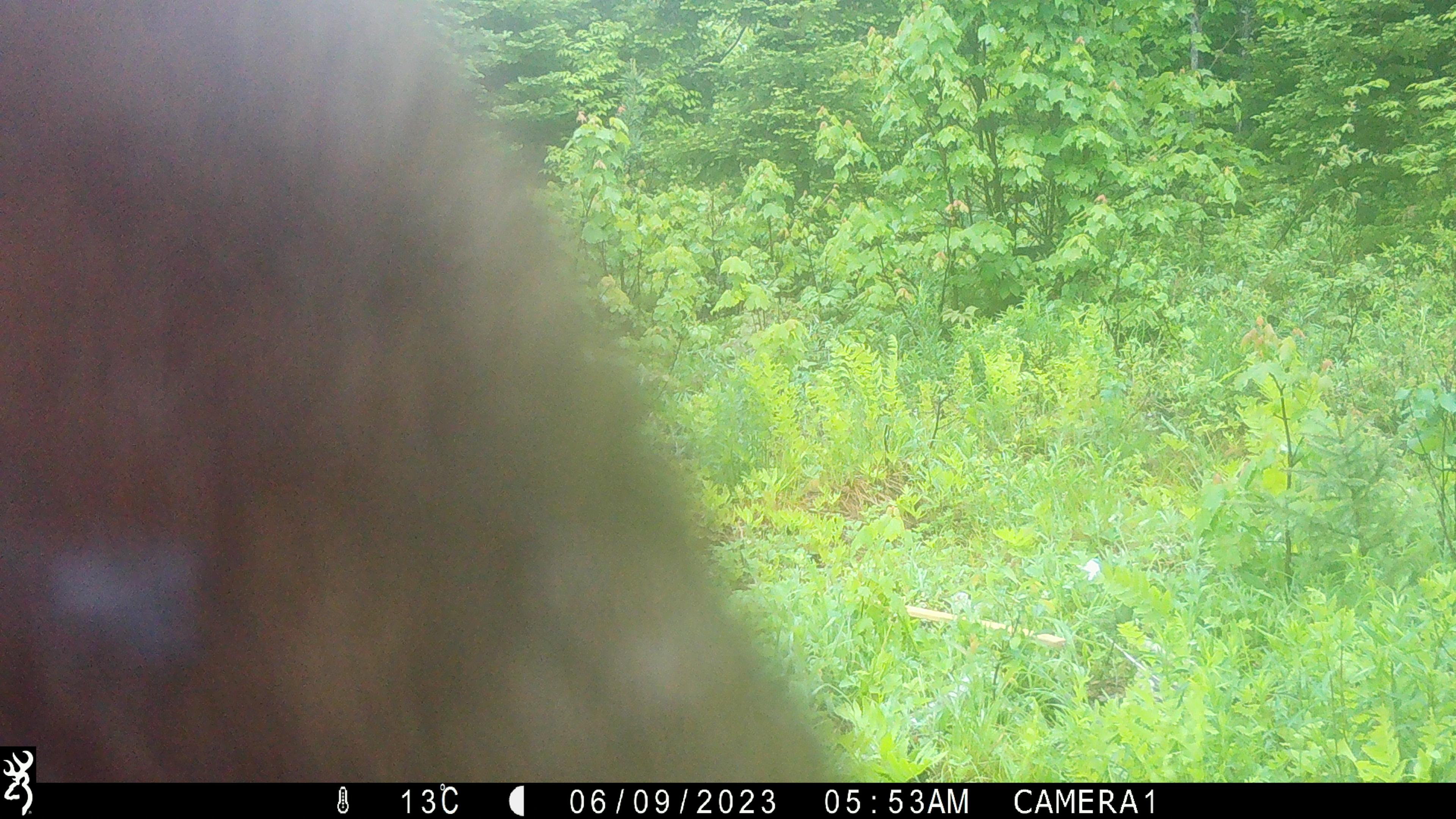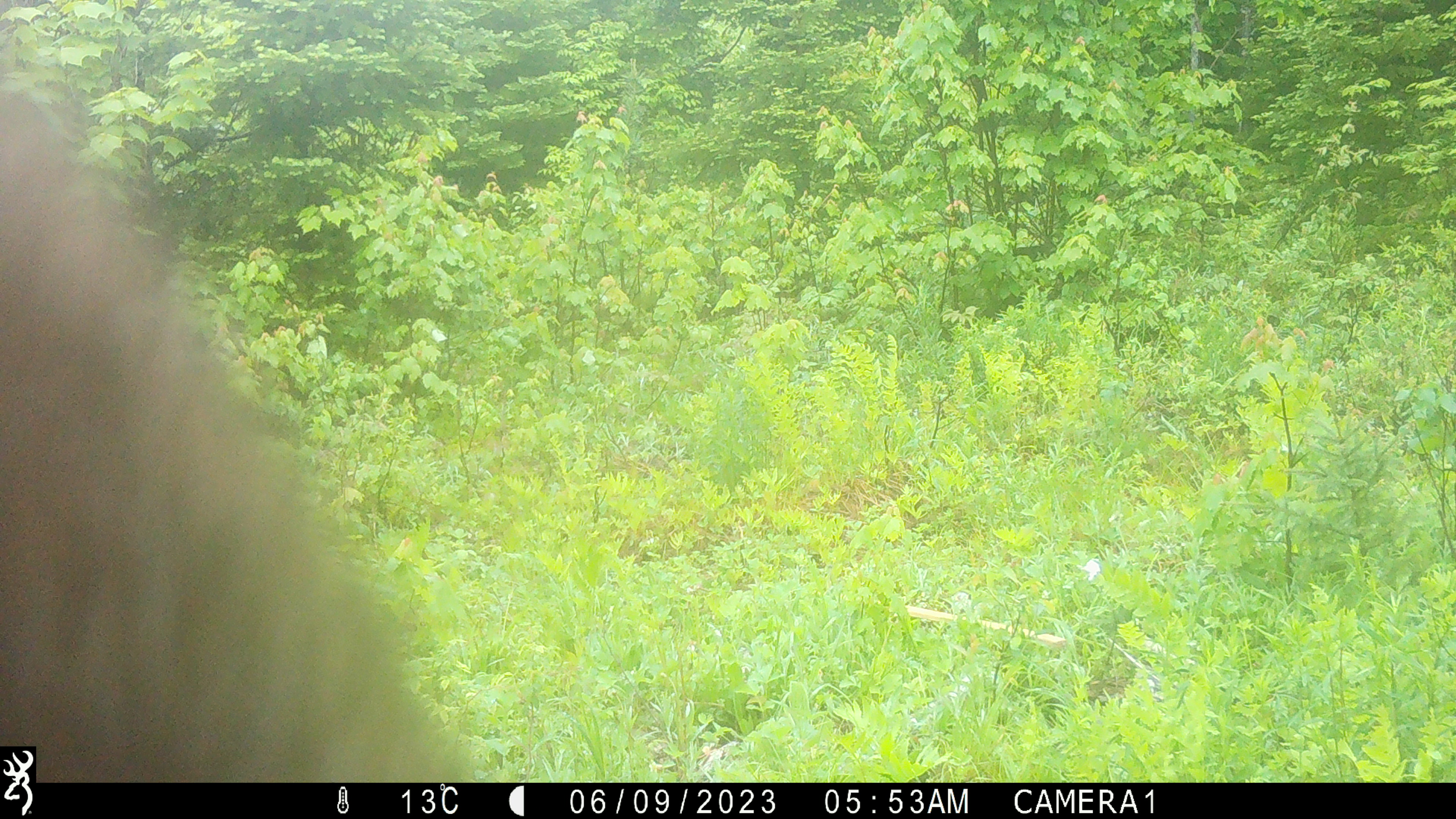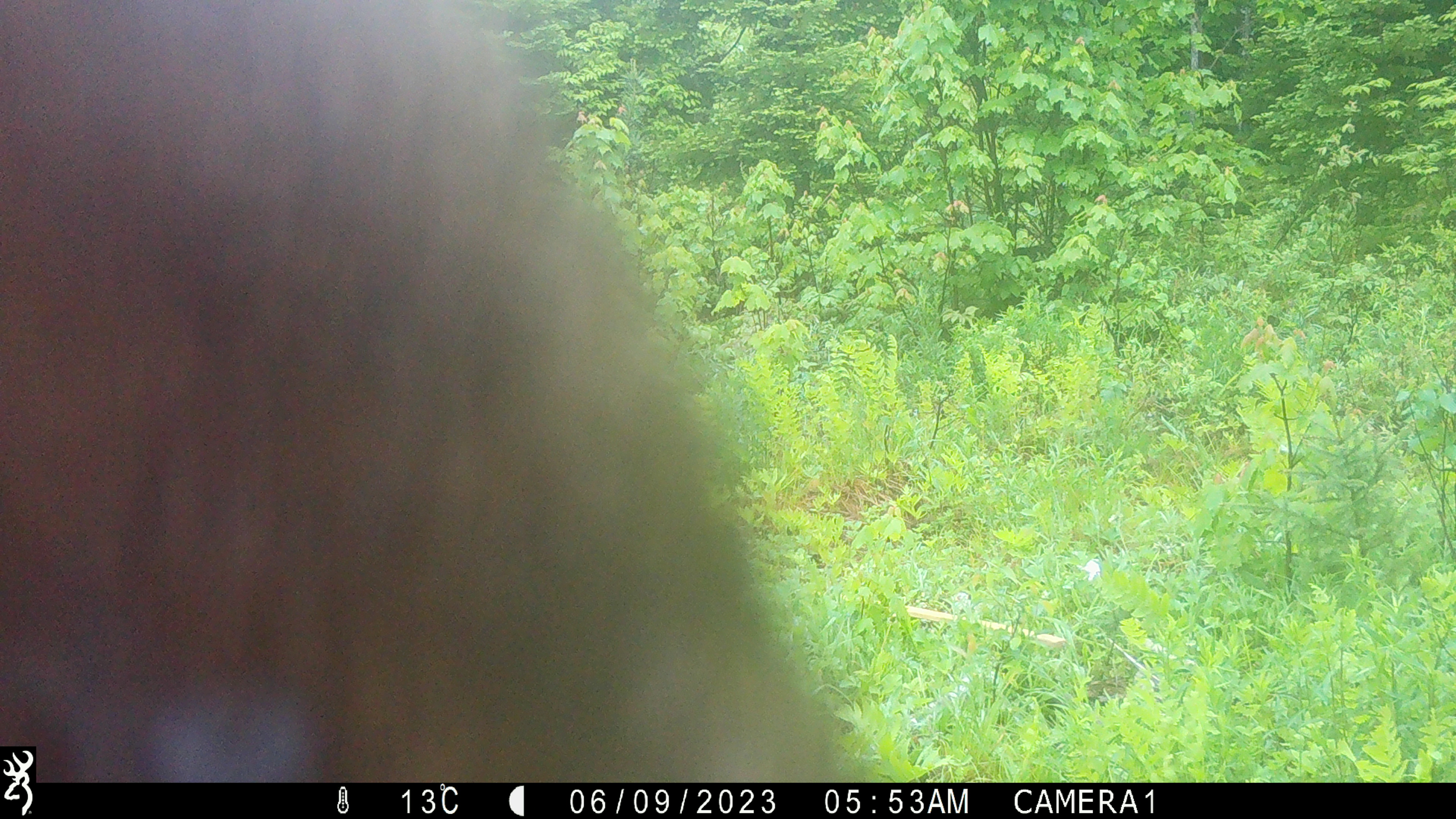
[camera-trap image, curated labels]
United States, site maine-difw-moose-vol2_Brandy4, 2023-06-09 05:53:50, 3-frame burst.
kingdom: Animalia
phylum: Chordata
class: Mammalia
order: Artiodactyla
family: Cervidae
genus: Alces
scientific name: Alces alces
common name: moose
Moose (Alces alces).